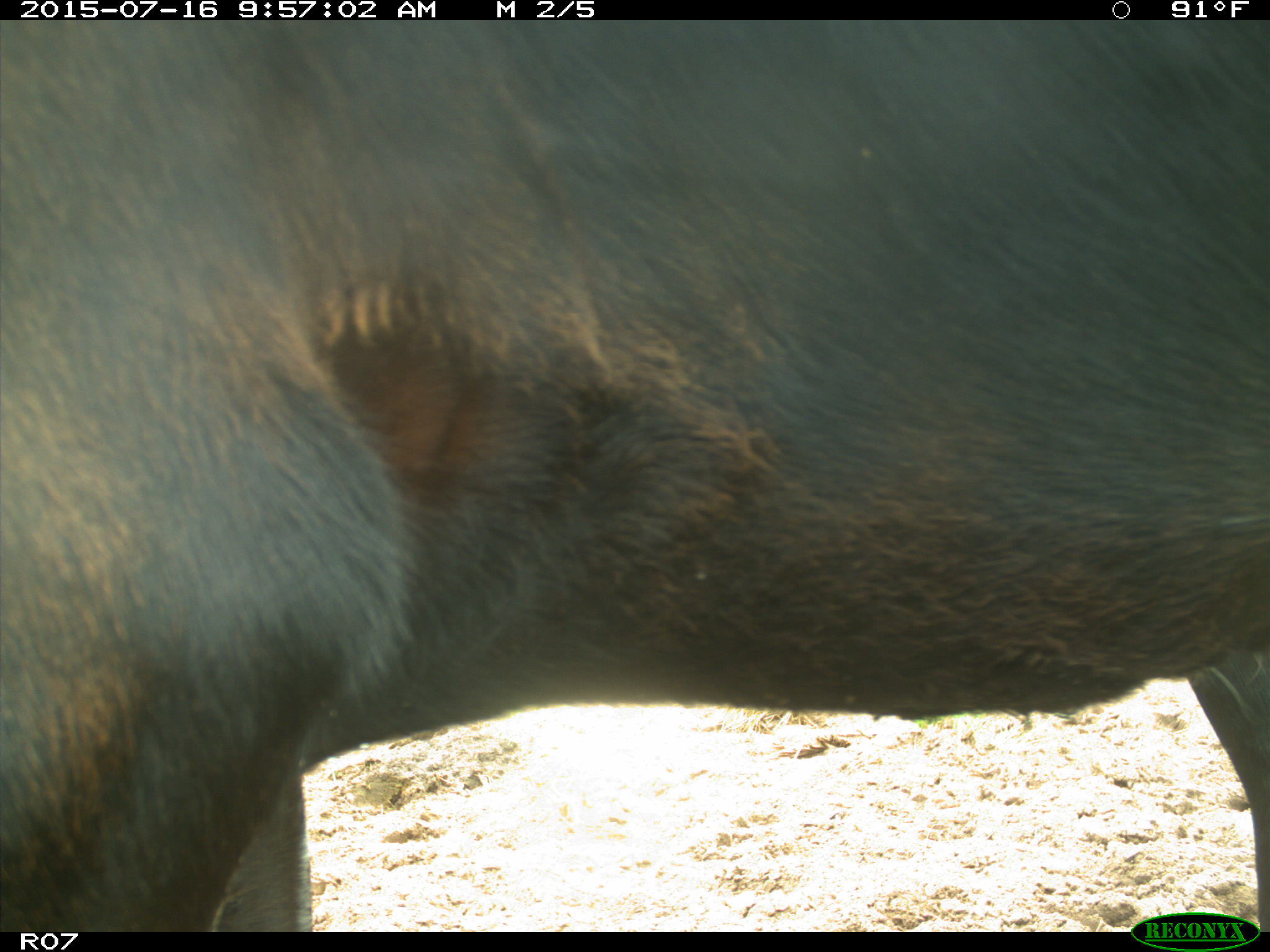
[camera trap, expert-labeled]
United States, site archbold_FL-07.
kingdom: Animalia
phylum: Chordata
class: Mammalia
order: Artiodactyla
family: Bovidae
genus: Bos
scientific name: Bos taurus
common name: domestic cow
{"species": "Bos taurus (domestic cow)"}